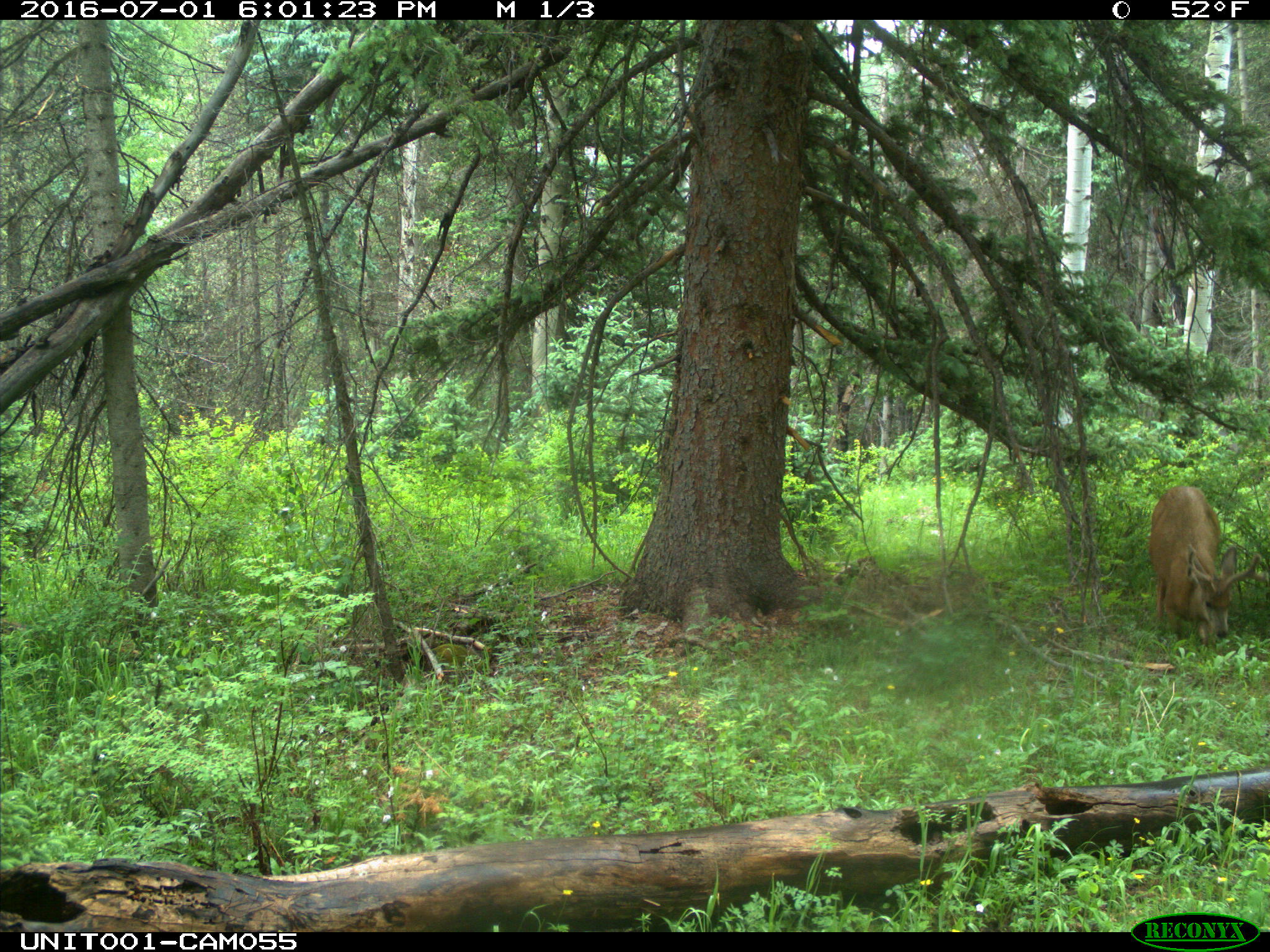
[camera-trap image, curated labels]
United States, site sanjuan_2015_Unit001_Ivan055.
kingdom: Animalia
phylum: Chordata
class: Mammalia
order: Artiodactyla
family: Cervidae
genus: Odocoileus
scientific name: Odocoileus hemionus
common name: mule deer